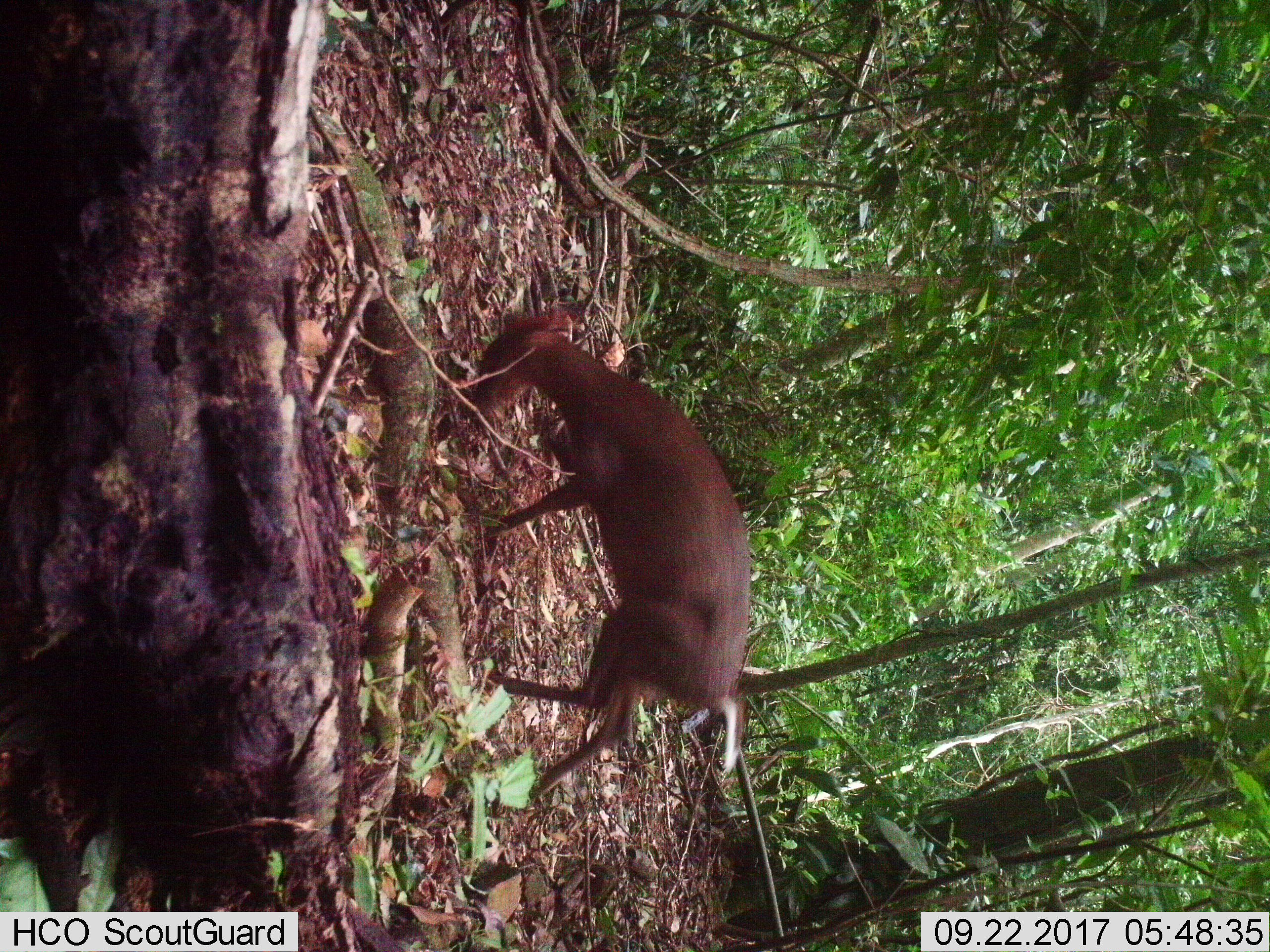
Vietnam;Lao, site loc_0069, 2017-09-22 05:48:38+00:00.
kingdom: Animalia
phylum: Chordata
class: Mammalia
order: Artiodactyla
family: Cervidae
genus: Muntiacus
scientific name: Muntiacus rooseveltorum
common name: roosevelt's muntjac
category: roosevelts muntjac group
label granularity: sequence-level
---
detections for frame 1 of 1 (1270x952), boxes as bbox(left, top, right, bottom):
roosevelts muntjac group: bbox(456, 307, 751, 798)